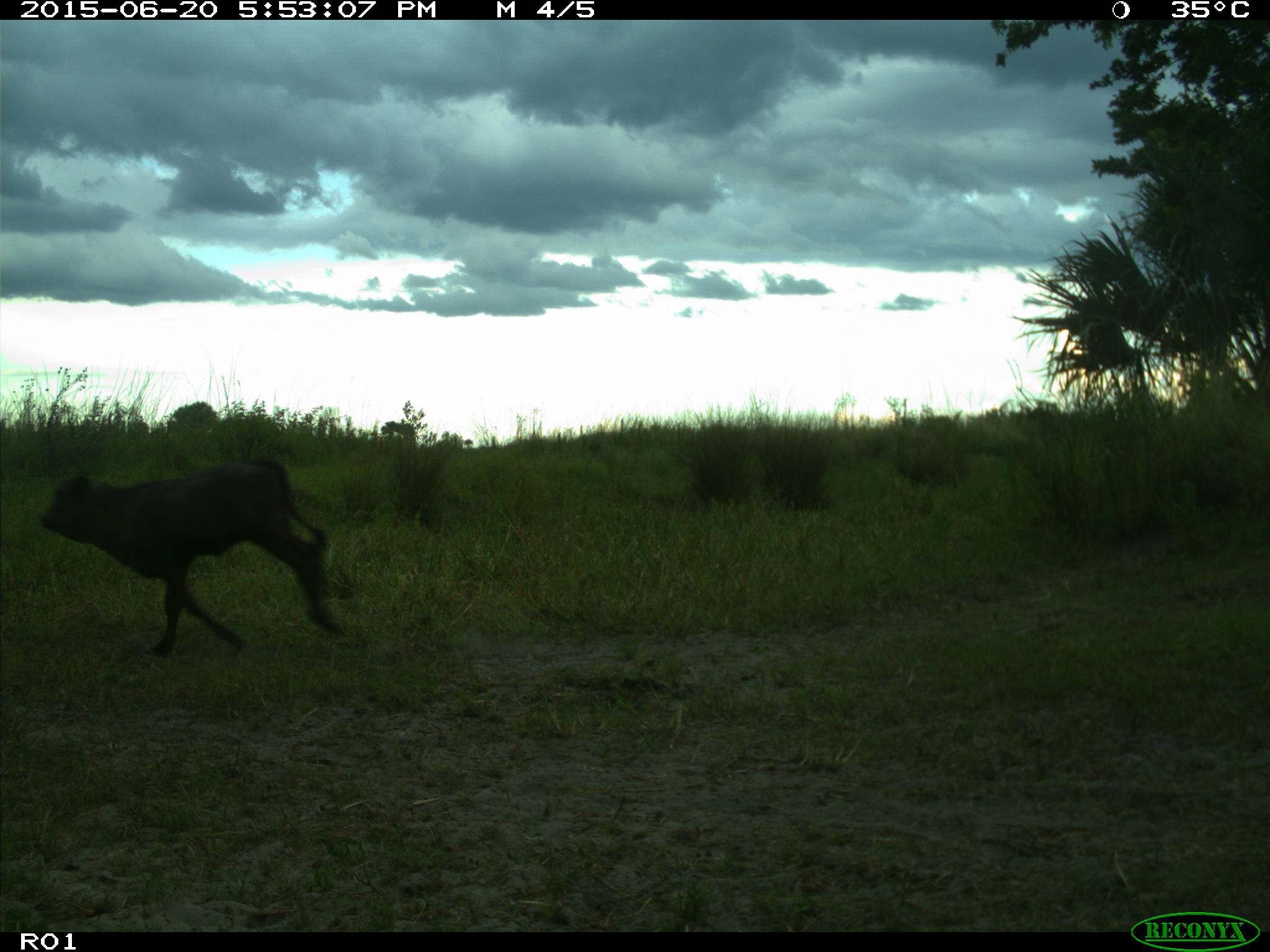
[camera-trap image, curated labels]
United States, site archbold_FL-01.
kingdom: Animalia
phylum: Chordata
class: Mammalia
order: Artiodactyla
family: Bovidae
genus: Bos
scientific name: Bos taurus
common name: domestic cow